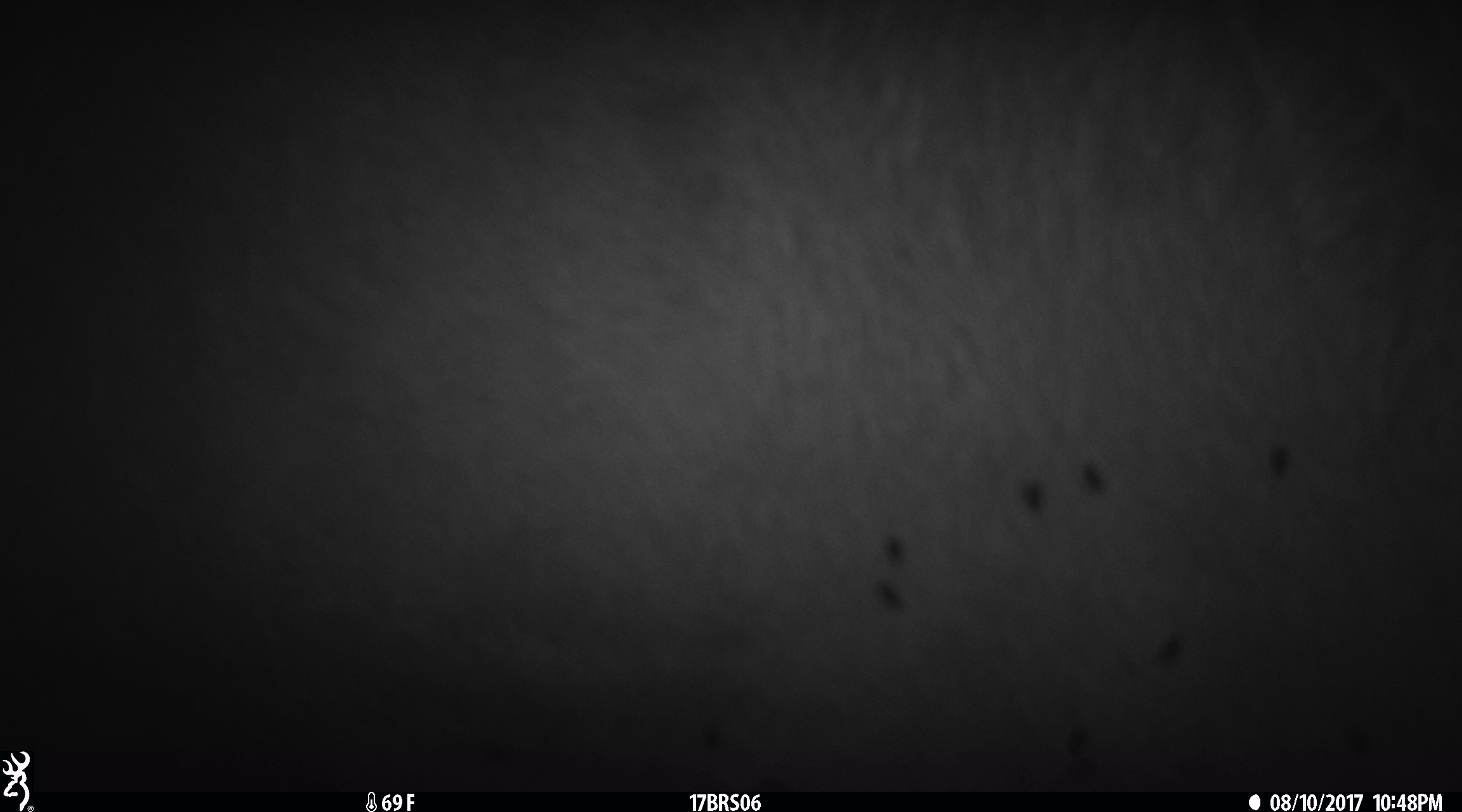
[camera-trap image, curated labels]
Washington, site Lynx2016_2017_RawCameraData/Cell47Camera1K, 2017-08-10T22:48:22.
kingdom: Animalia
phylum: Chordata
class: Mammalia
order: Artiodactyla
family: Bovidae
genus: Bos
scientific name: Bos taurus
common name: domestic cattle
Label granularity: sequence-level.